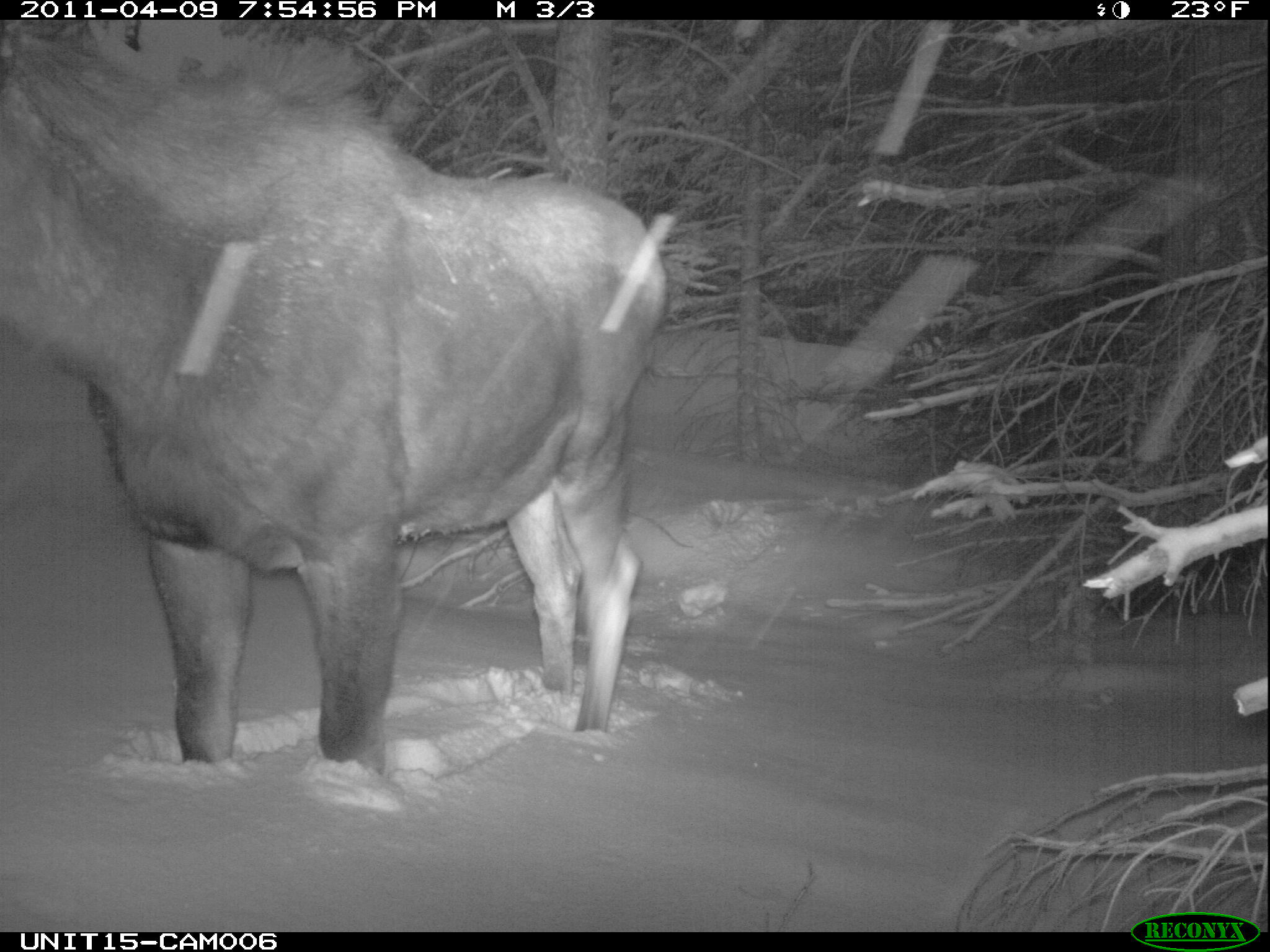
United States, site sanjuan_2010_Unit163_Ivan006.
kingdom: Animalia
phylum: Chordata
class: Mammalia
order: Artiodactyla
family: Cervidae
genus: Alces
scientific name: Alces alces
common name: moose